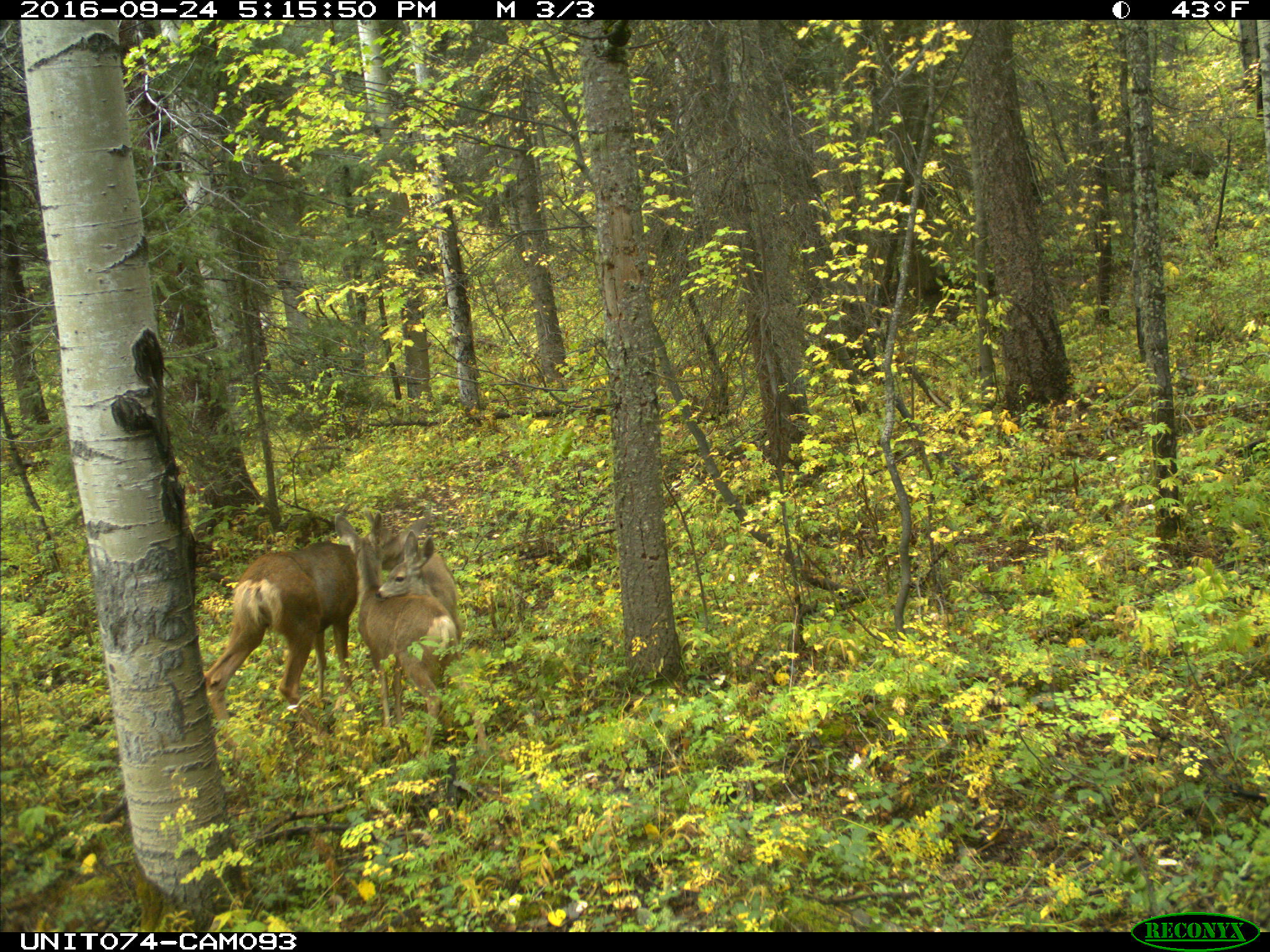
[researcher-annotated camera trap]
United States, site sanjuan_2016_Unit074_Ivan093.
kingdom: Animalia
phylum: Chordata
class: Mammalia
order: Artiodactyla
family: Cervidae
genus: Odocoileus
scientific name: Odocoileus hemionus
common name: mule deer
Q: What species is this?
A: Odocoileus hemionus (mule deer).